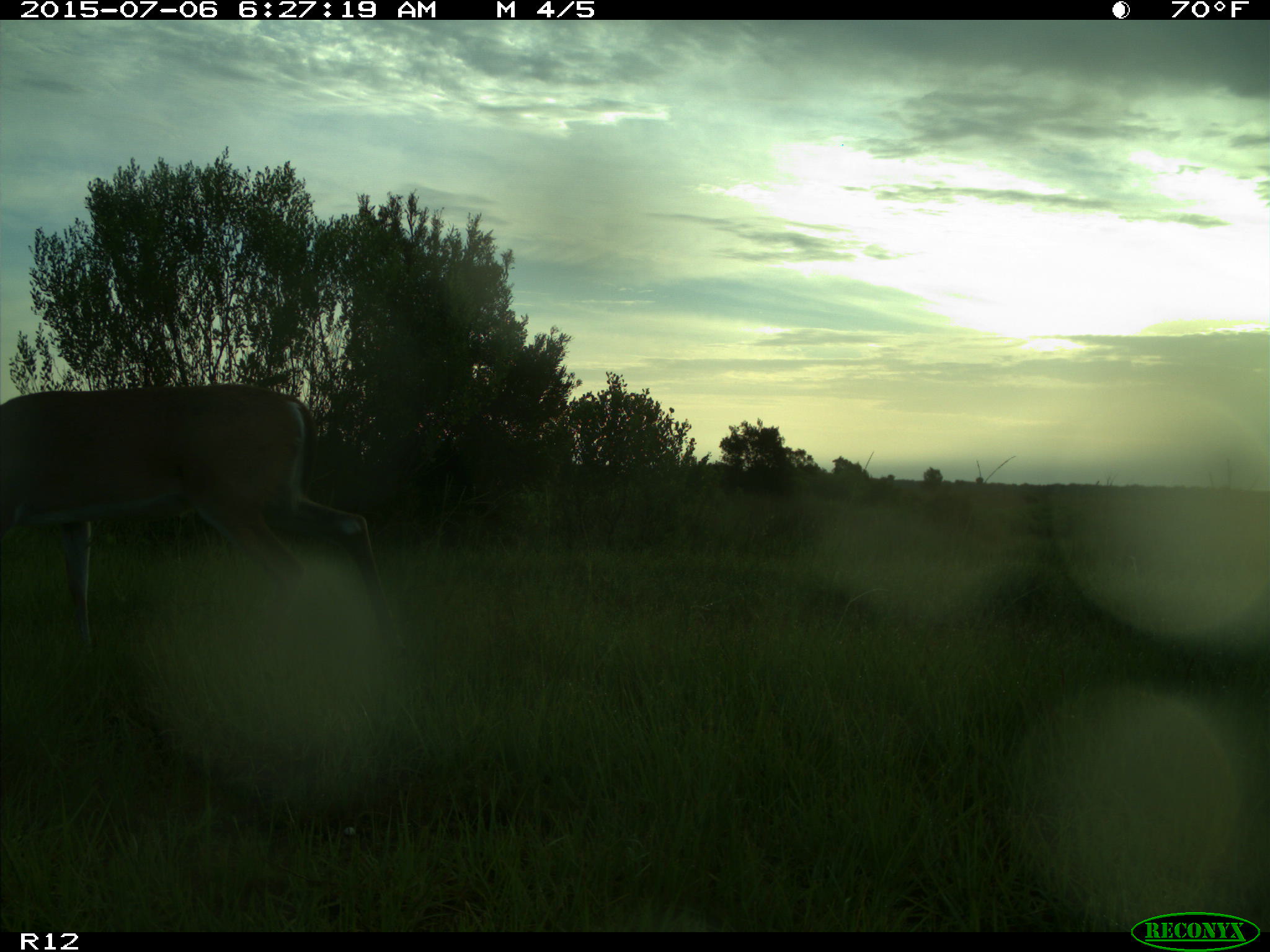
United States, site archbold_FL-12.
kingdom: Animalia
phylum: Chordata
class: Mammalia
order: Artiodactyla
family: Cervidae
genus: Odocoileus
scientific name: Odocoileus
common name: deer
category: unidentified deer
Unidentified deer (deer) (Odocoileus).